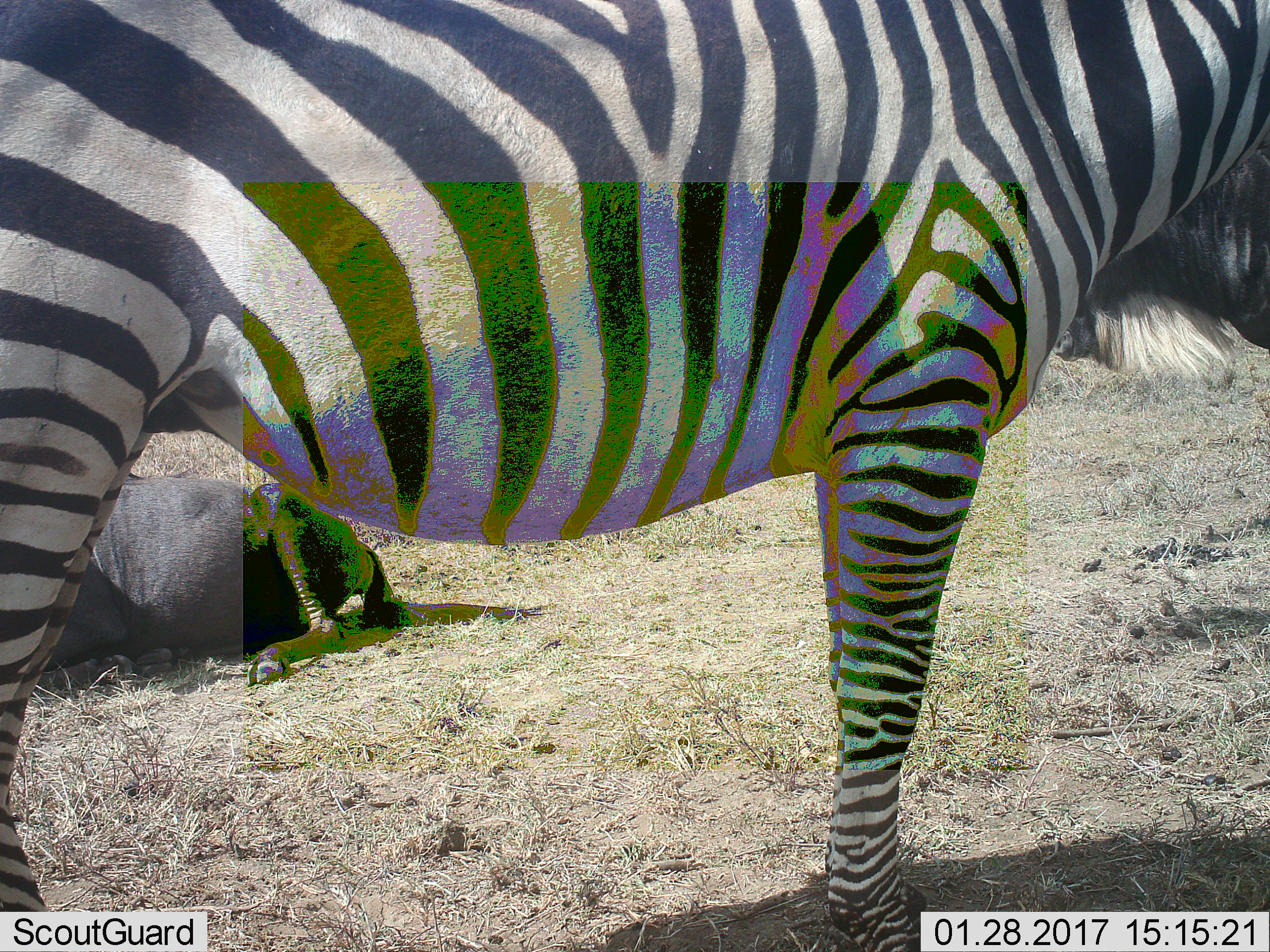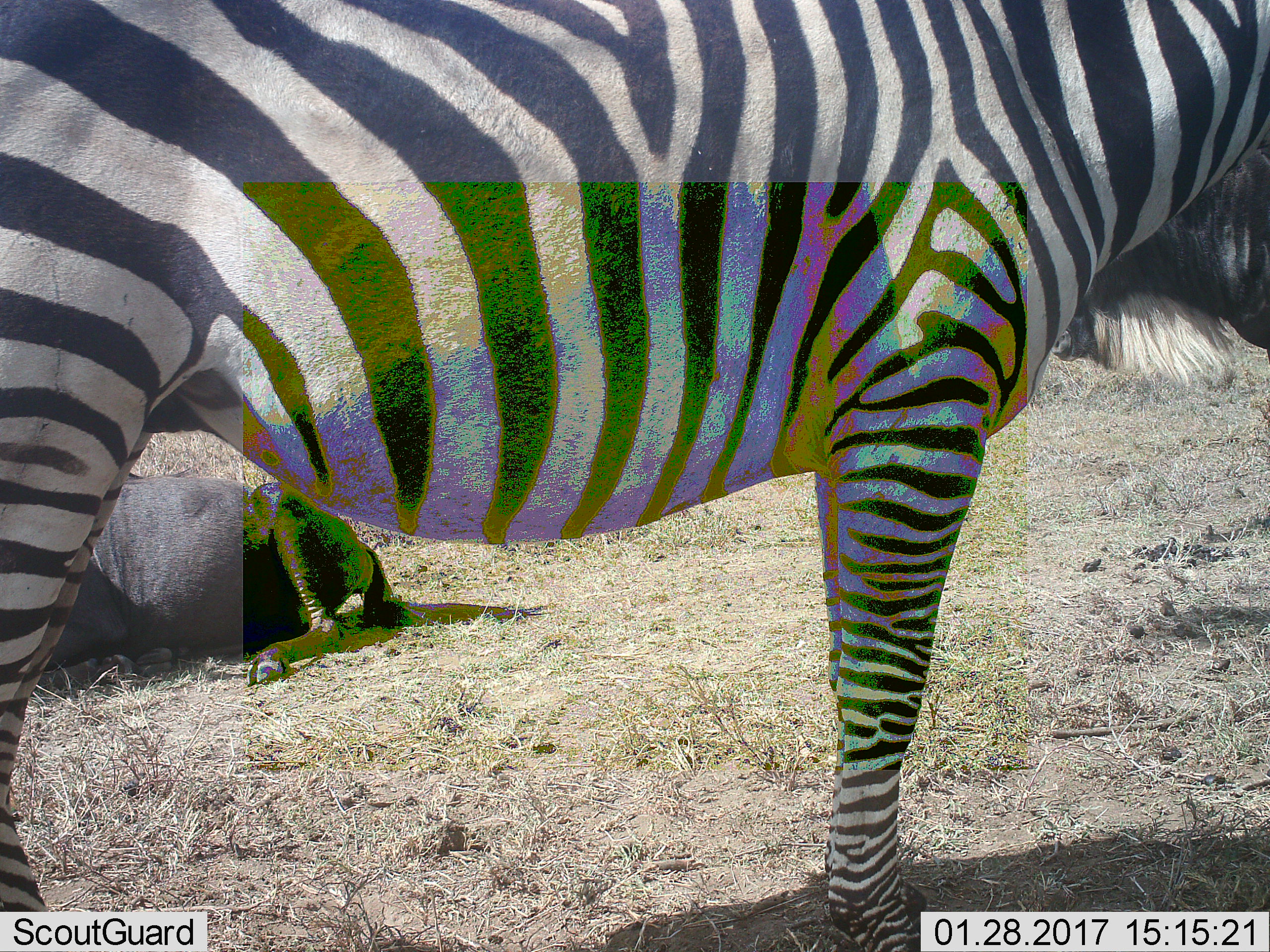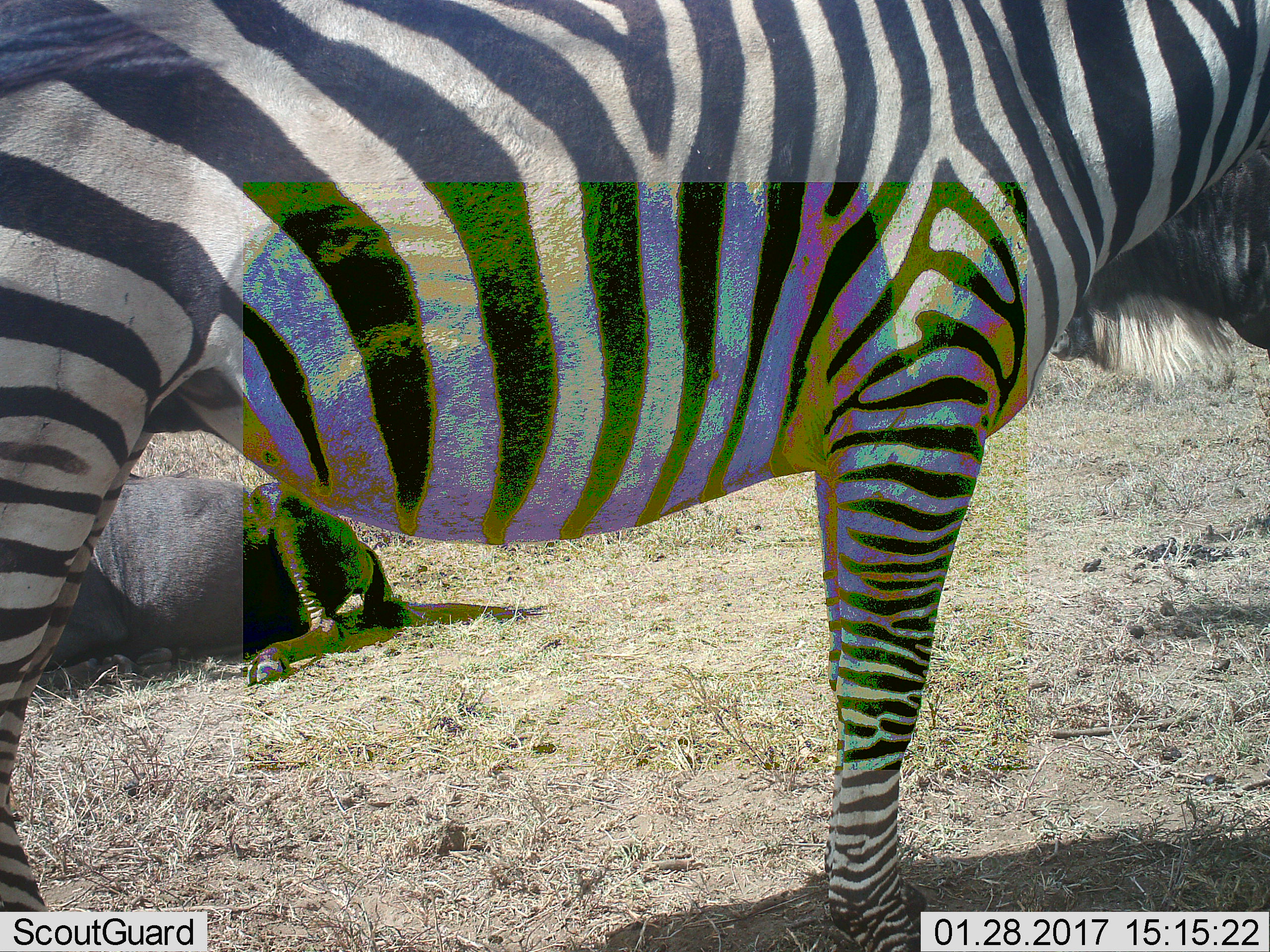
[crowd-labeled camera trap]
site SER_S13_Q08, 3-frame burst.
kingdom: Animalia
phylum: Chordata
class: Mammalia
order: Artiodactyla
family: Bovidae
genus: Connochaetes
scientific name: Connochaetes taurinus taurinus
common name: blue wildebeest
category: wildebeestblue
Wildebeestblue (blue wildebeest) (Connochaetes taurinus taurinus), count 2. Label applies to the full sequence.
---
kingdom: Animalia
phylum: Chordata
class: Mammalia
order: Perissodactyla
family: Equidae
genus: Equus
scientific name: Equus quagga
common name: plains zebra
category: zebraplains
Zebraplains (plains zebra) (Equus quagga), count 1. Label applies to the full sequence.